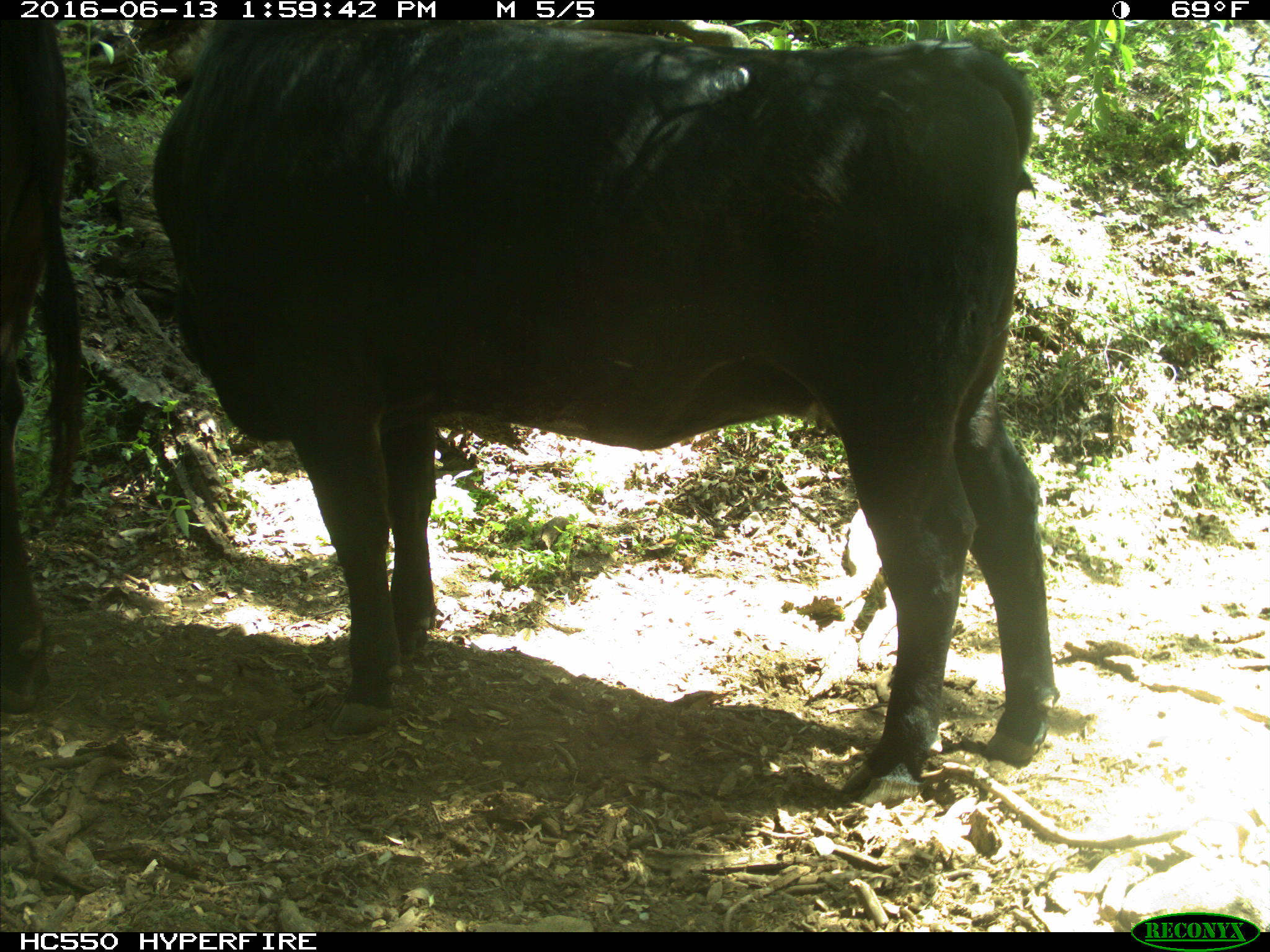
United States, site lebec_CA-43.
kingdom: Animalia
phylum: Chordata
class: Mammalia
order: Artiodactyla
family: Bovidae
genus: Bos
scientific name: Bos taurus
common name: domestic cow